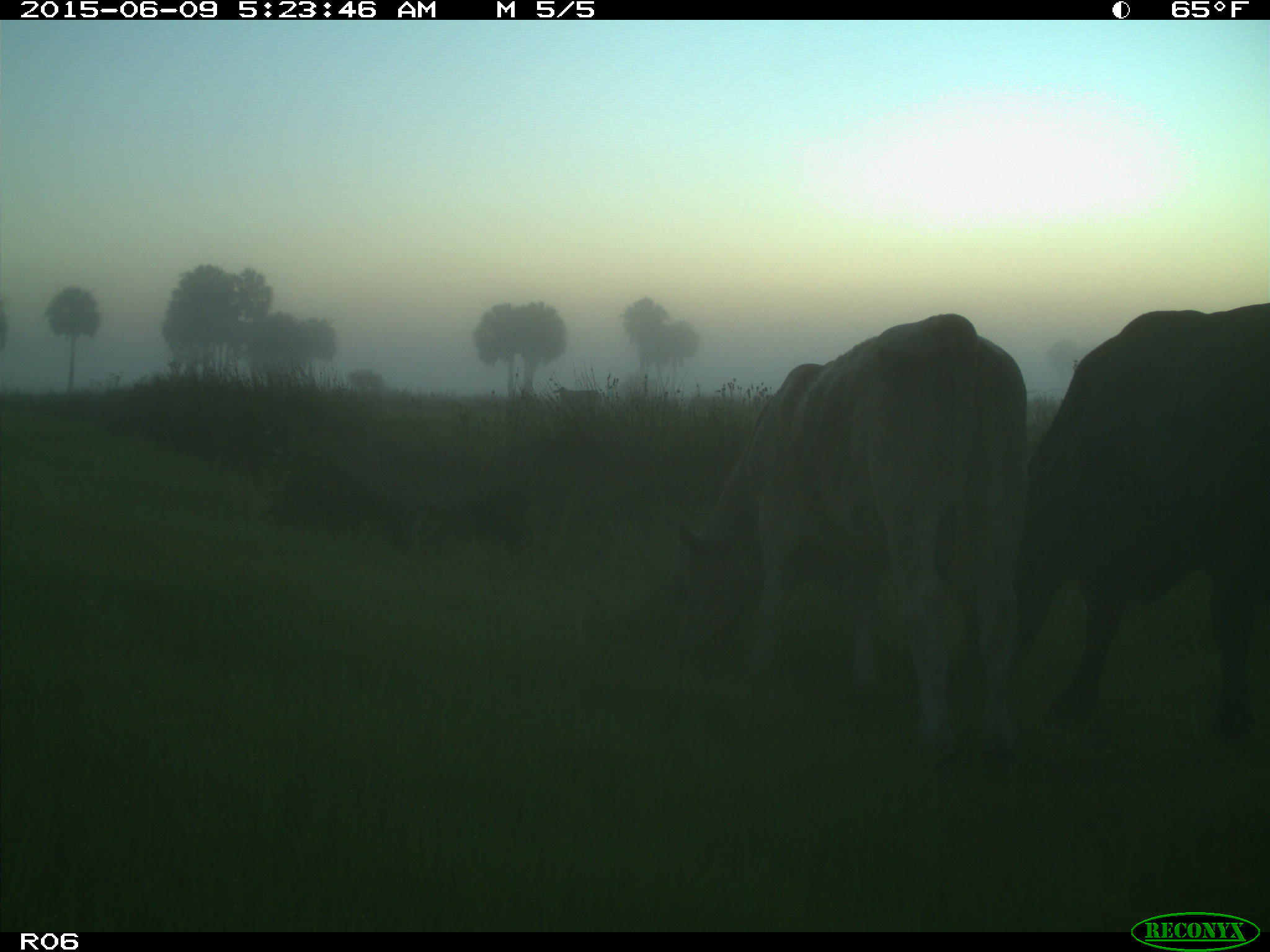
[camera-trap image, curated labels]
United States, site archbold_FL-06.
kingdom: Animalia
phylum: Chordata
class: Mammalia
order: Artiodactyla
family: Bovidae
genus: Bos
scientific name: Bos taurus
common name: domestic cow